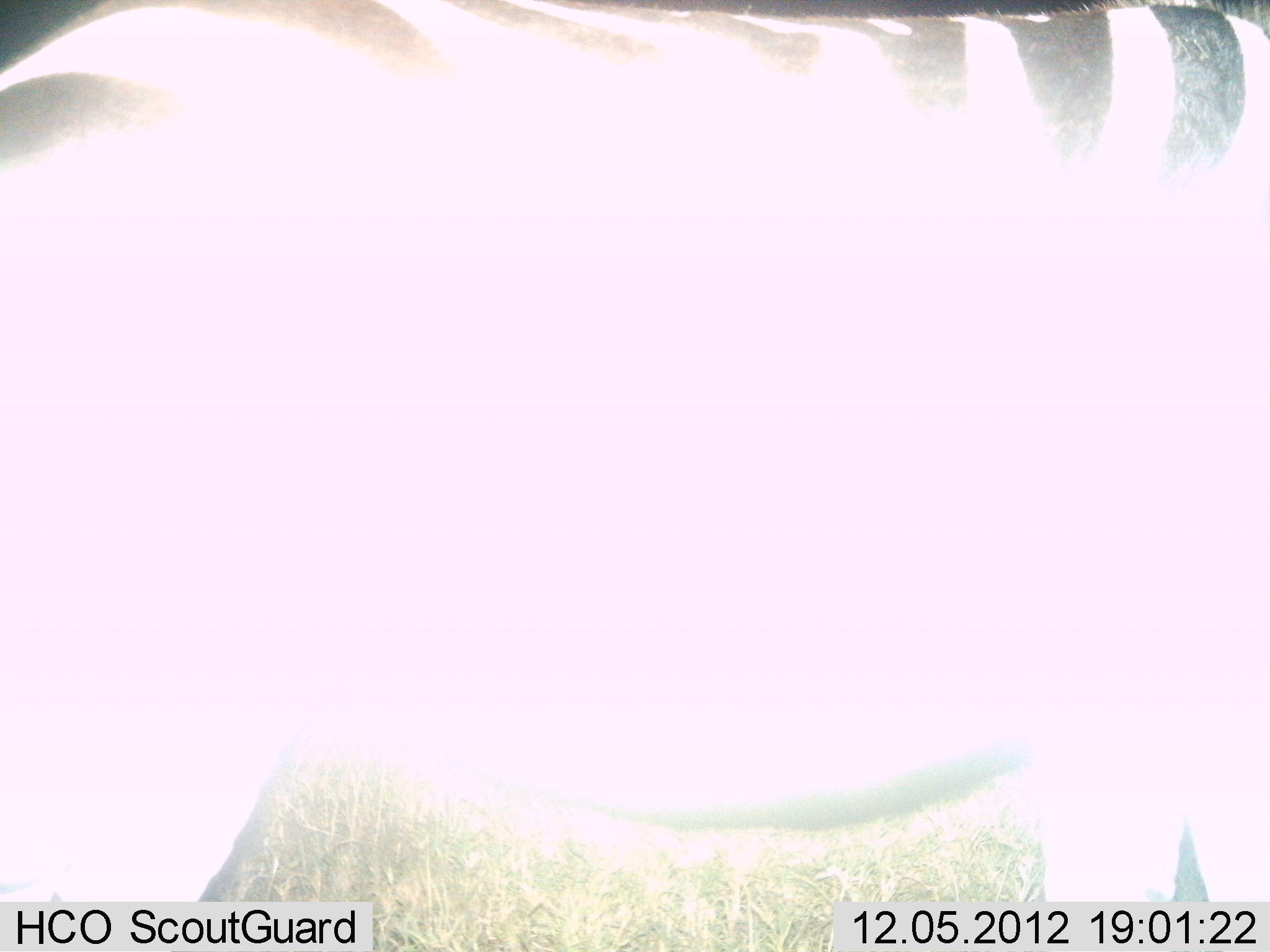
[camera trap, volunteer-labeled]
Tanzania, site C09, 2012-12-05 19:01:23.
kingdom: Animalia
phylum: Chordata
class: Mammalia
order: Perissodactyla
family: Equidae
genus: Equus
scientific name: Equus quagga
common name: plains zebra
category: zebra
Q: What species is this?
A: Zebra (plains zebra) (Equus quagga).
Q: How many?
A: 1.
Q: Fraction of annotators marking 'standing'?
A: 70%.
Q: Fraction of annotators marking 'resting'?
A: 0%.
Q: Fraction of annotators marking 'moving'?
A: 30%.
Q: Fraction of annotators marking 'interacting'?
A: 0%.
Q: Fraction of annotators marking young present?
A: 0%.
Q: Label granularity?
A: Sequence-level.